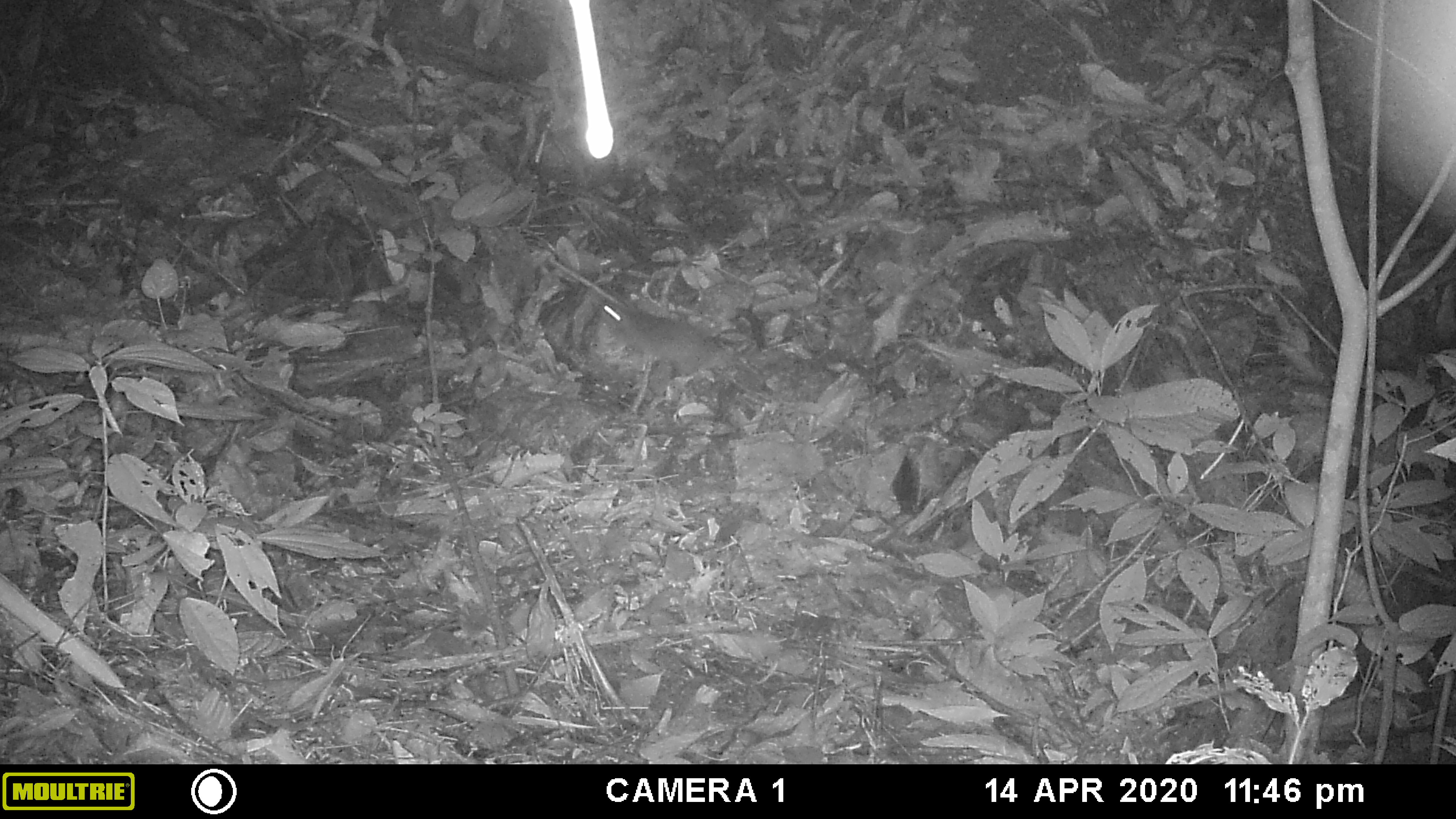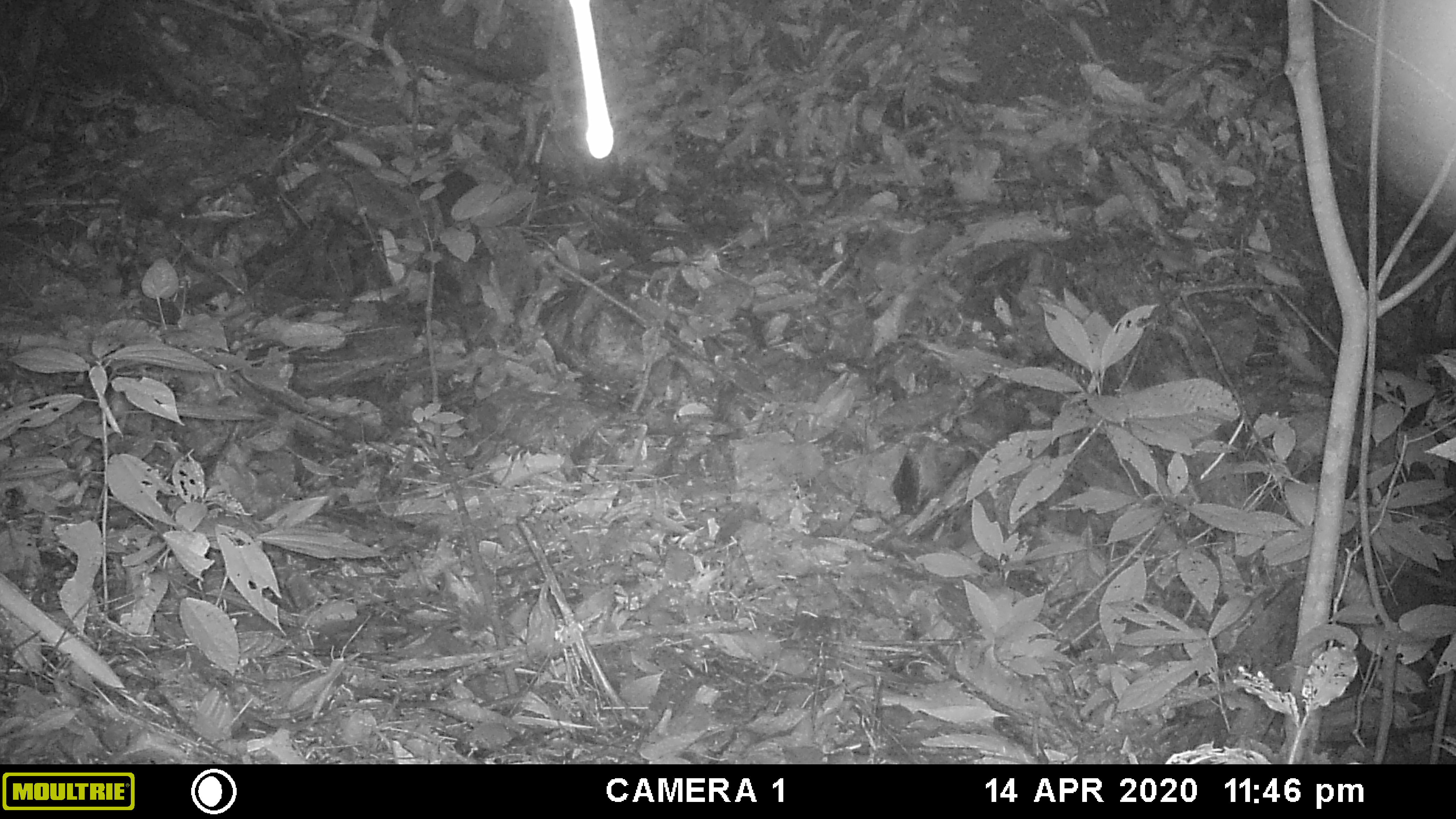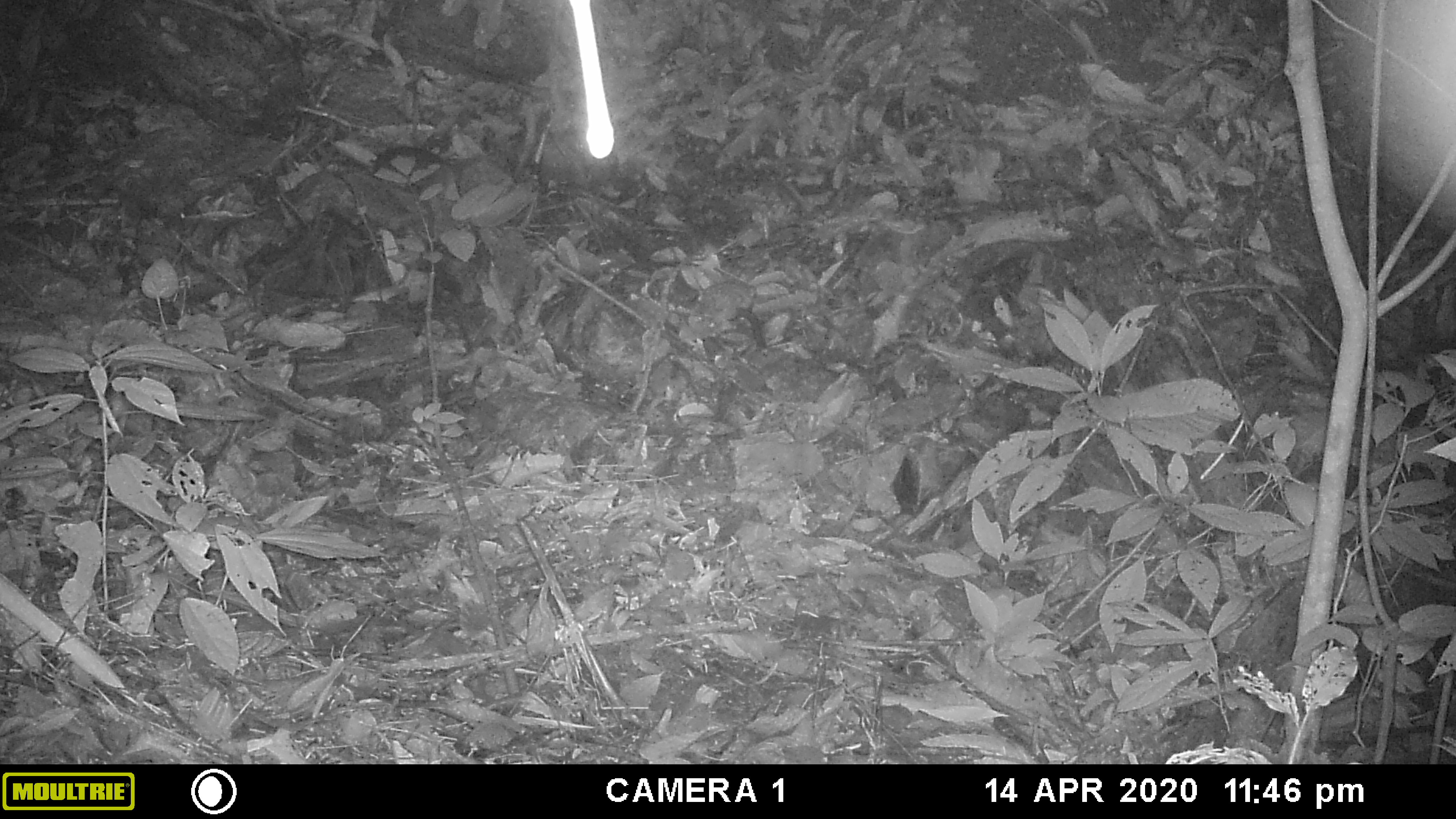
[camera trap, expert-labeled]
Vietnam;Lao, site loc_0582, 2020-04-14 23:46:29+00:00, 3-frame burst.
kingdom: Animalia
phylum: Chordata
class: Mammalia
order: Rodentia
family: Muridae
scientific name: Muridae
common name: old-world mice and rats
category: unidentified murid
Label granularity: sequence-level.